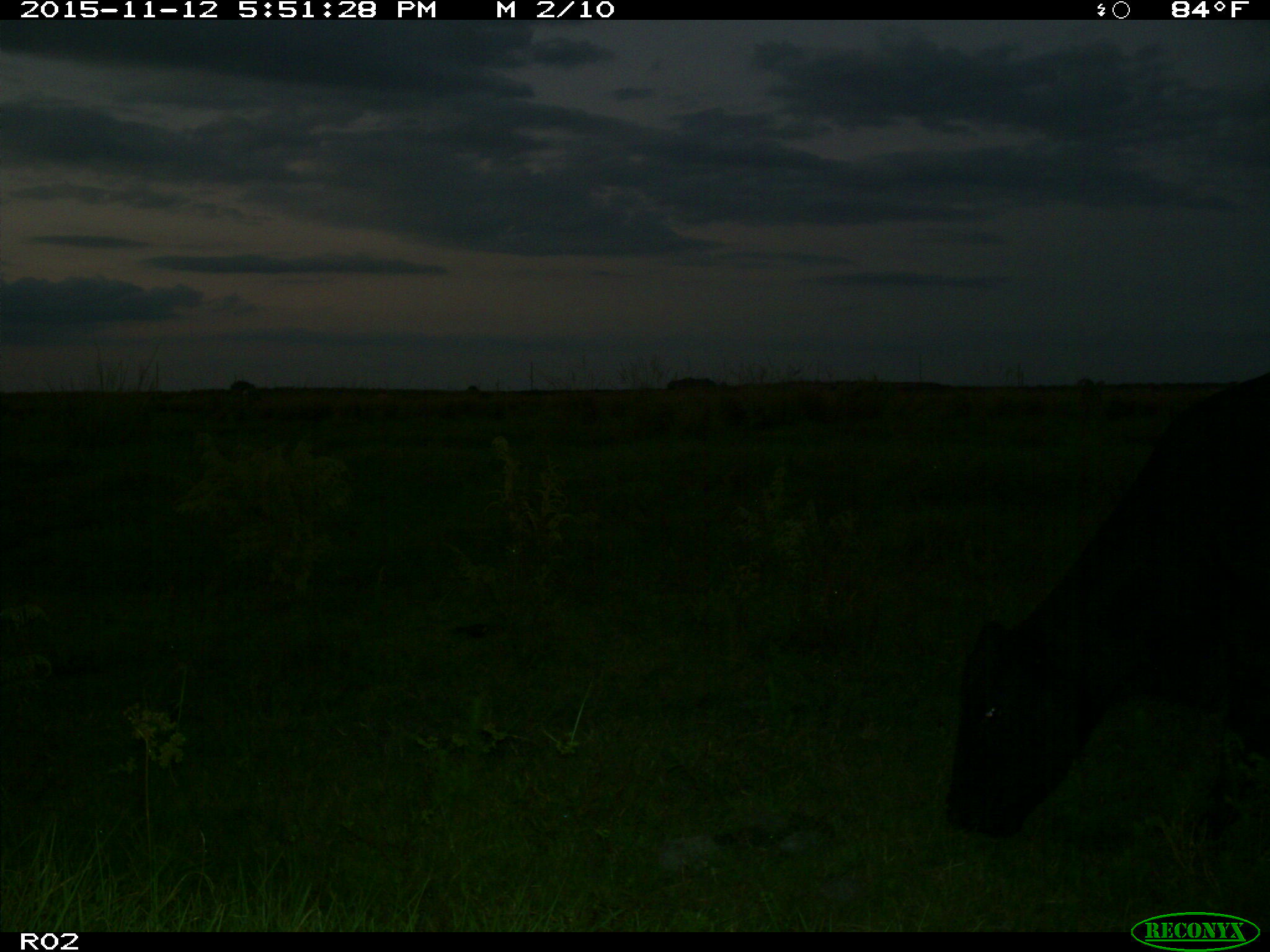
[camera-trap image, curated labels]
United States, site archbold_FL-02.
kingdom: Animalia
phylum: Chordata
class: Mammalia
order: Artiodactyla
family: Bovidae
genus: Bos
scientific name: Bos taurus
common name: domestic cow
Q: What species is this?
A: Bos taurus (domestic cow).